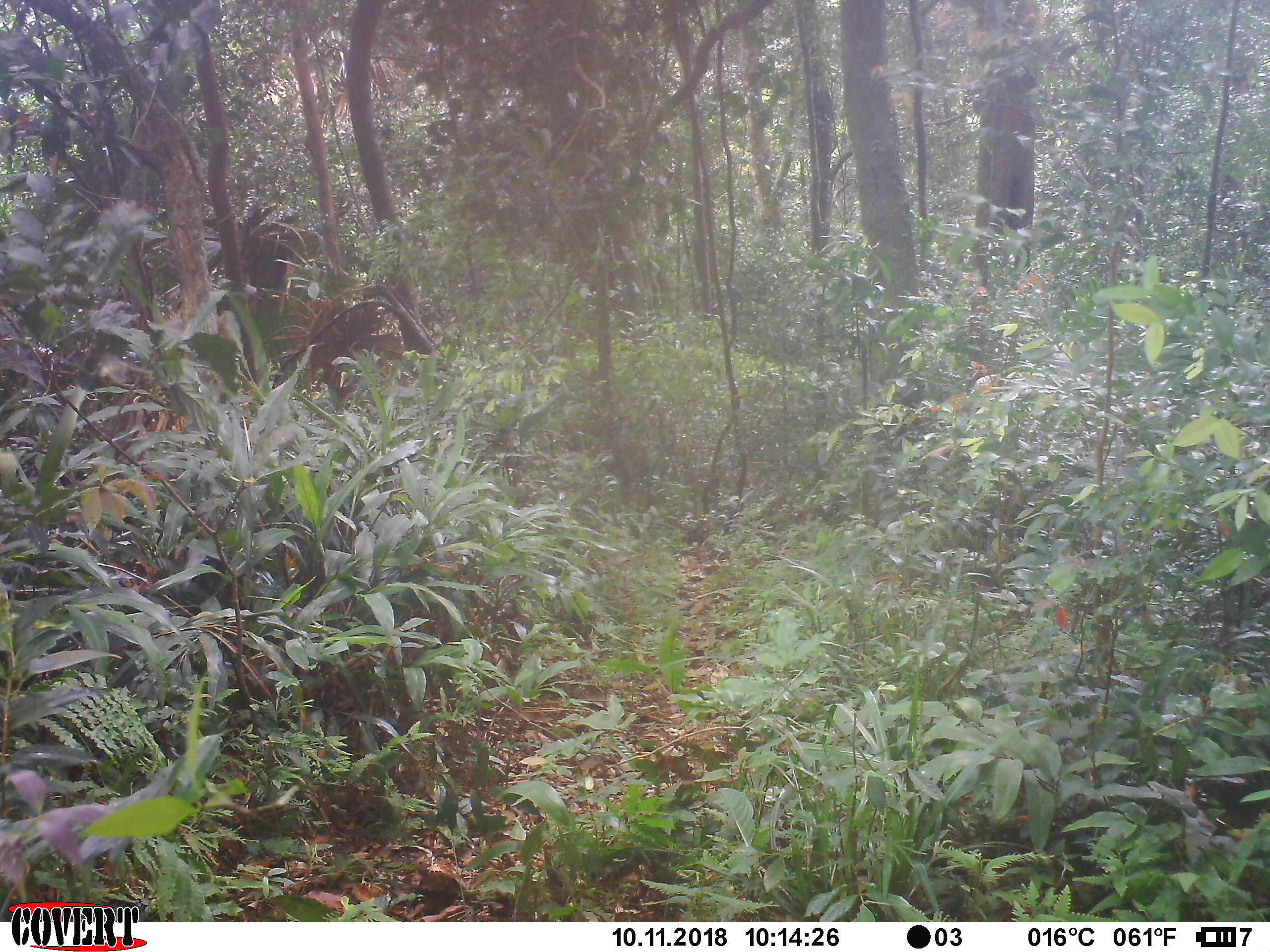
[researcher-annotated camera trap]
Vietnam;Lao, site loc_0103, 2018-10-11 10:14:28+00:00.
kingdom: Animalia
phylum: Chordata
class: Mammalia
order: Artiodactyla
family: Suidae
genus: Sus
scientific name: Sus scrofa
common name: eurasian wild pig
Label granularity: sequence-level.